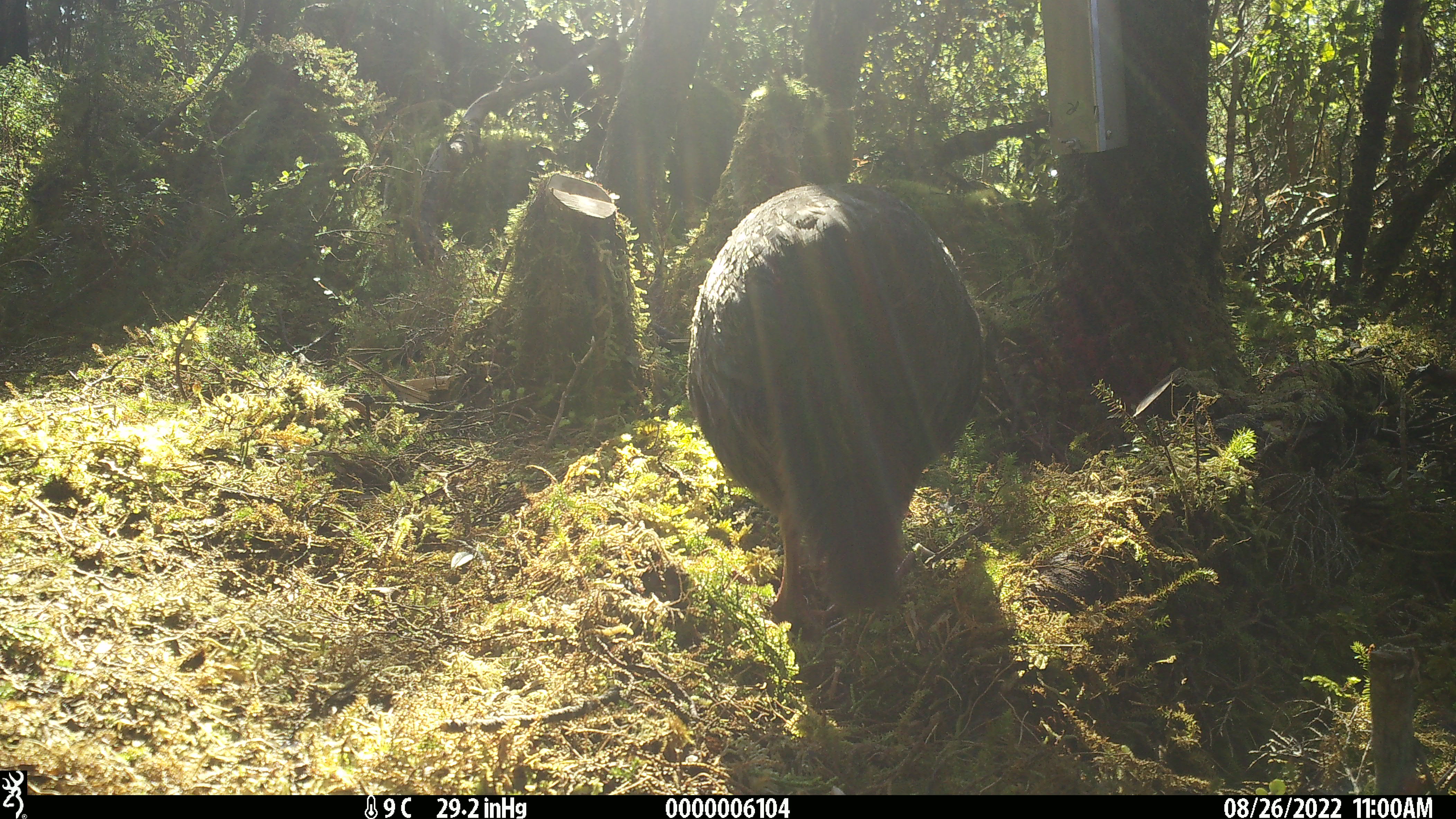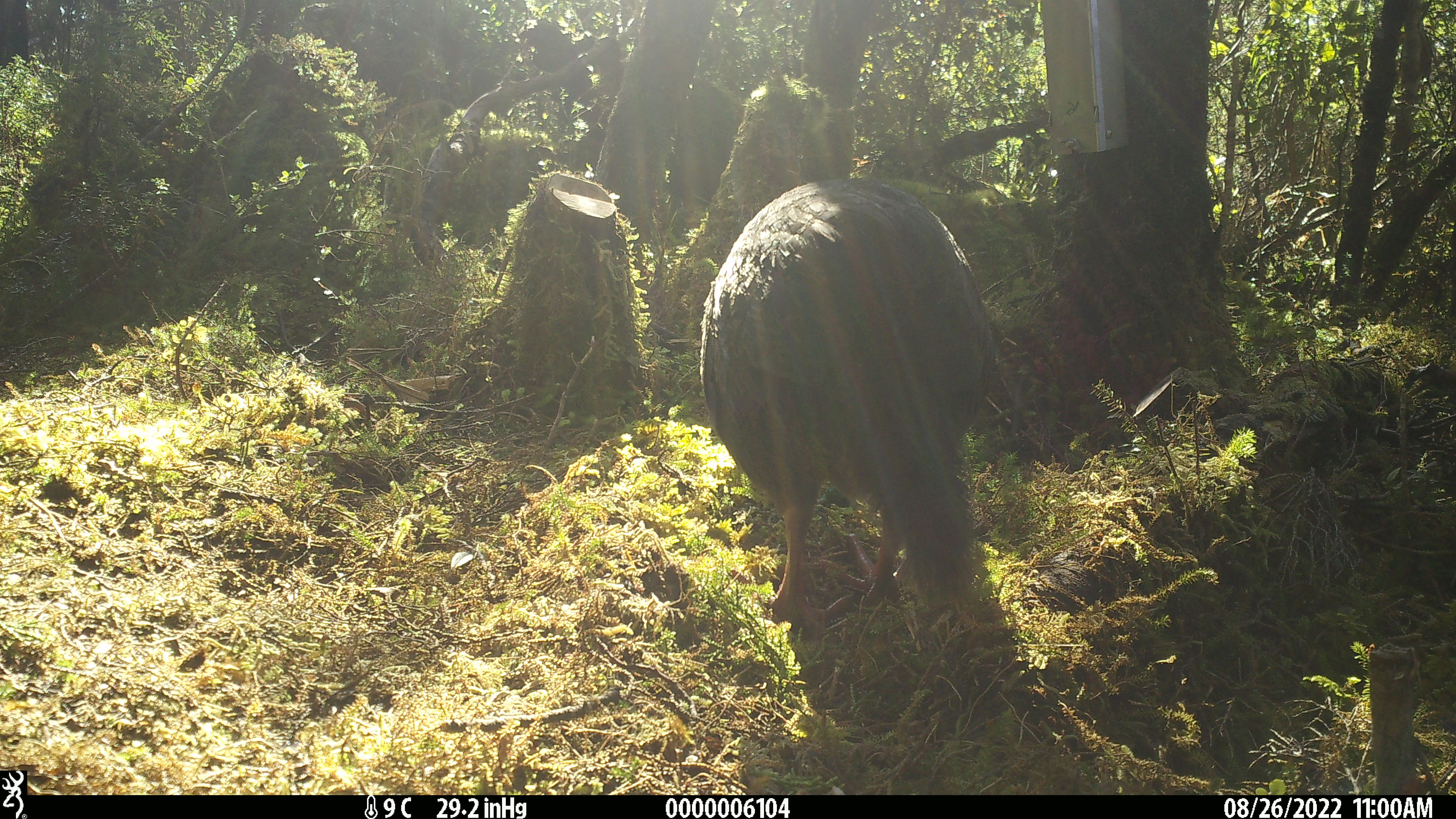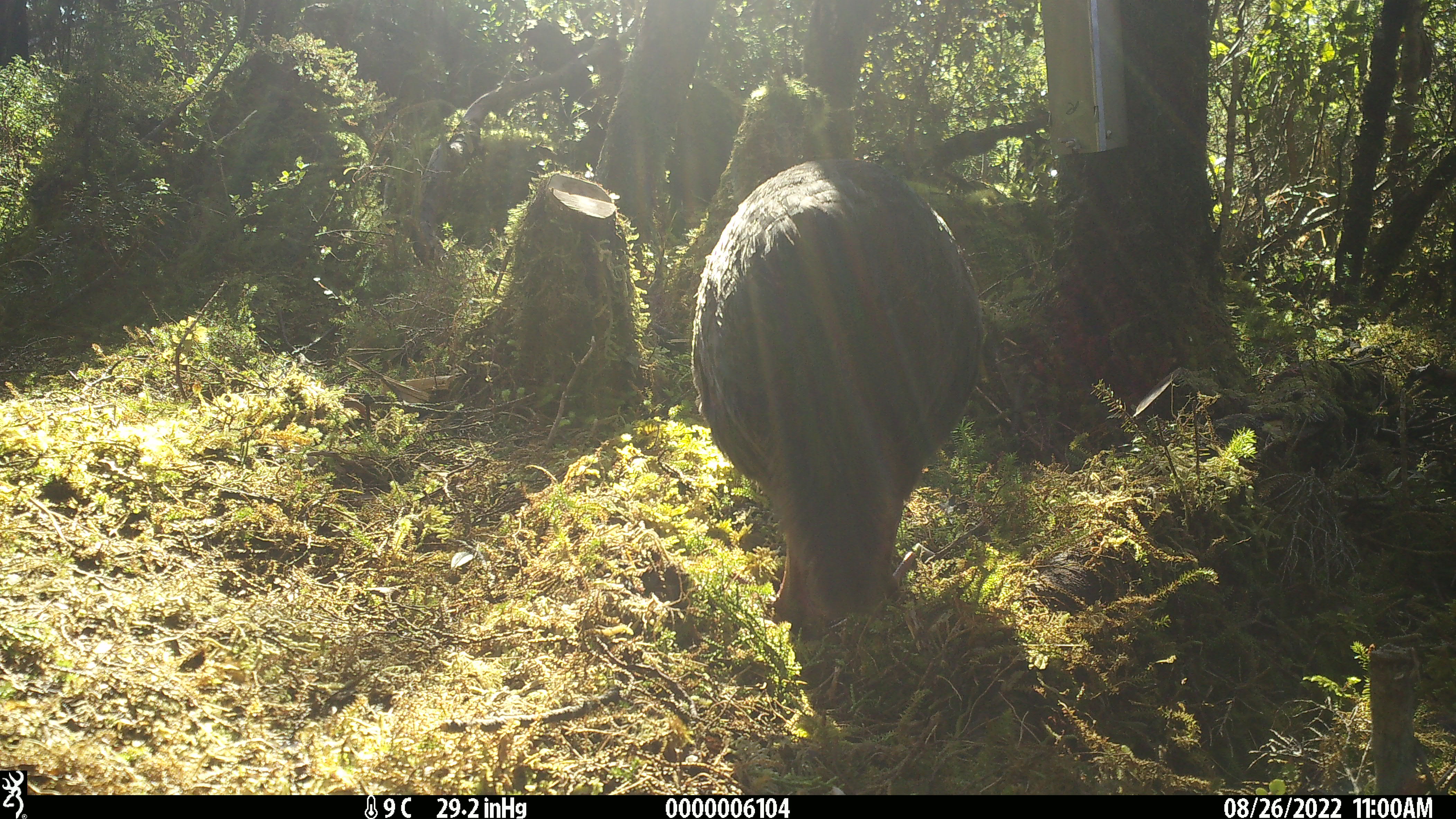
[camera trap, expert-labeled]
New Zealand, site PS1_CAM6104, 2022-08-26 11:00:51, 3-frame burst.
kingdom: Animalia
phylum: Chordata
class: Aves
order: Gruiformes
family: Rallidae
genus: Gallirallus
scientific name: Gallirallus australis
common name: weka